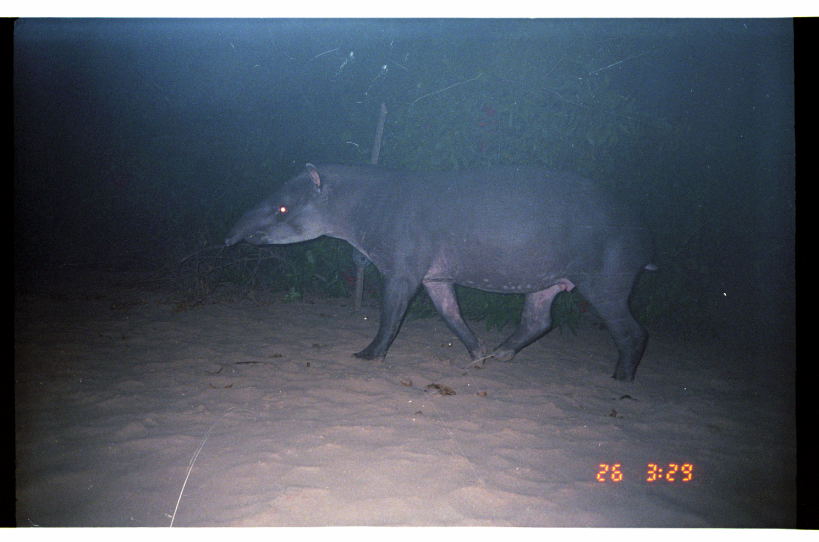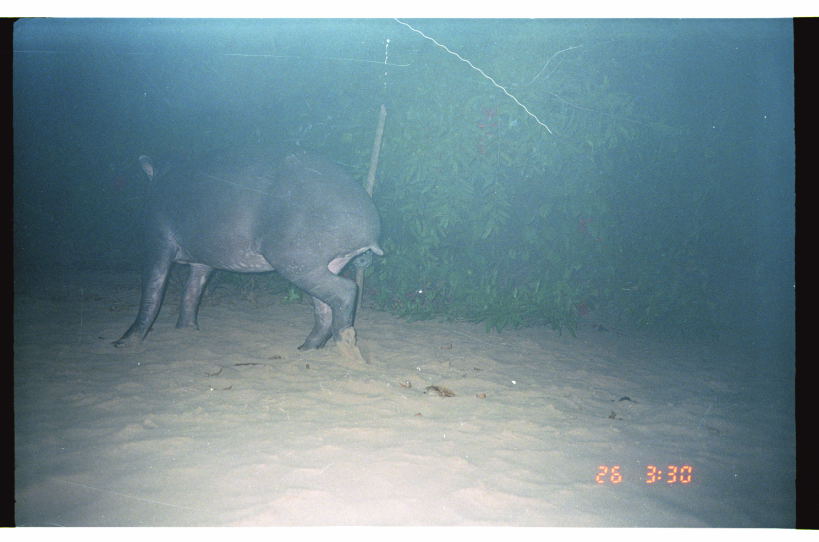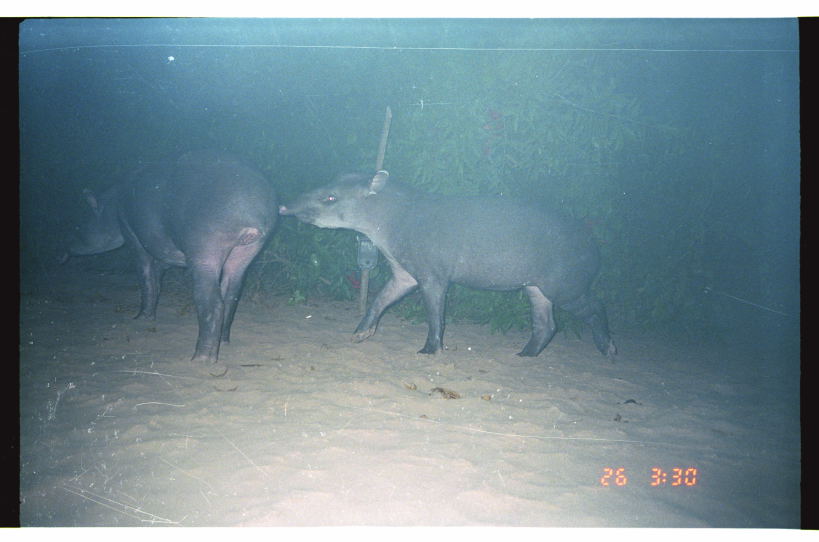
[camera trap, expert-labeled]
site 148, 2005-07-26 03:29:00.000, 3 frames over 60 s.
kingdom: Animalia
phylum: Chordata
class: Mammalia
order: Perissodactyla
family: Tapiridae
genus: Tapirus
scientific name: Tapirus terrestris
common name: south american tapir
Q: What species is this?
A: Tapirus terrestris (south american tapir).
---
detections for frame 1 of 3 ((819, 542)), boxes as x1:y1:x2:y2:
tapirus terrestris: 222:158:661:379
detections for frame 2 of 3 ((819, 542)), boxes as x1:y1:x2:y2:
tapirus terrestris: 101:153:384:355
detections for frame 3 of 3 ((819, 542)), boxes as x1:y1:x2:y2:
tapirus terrestris: 275:165:620:365; 53:143:281:366